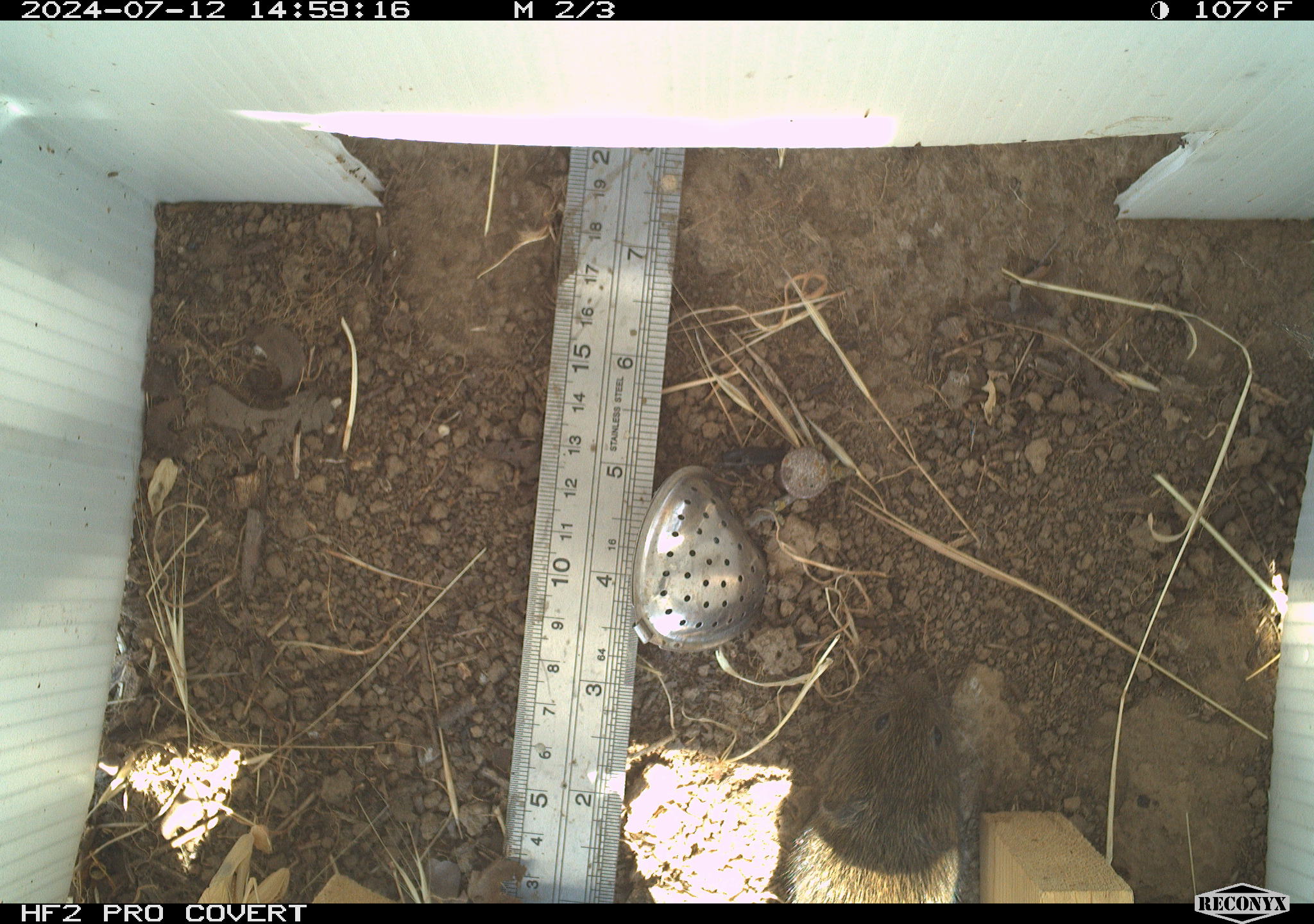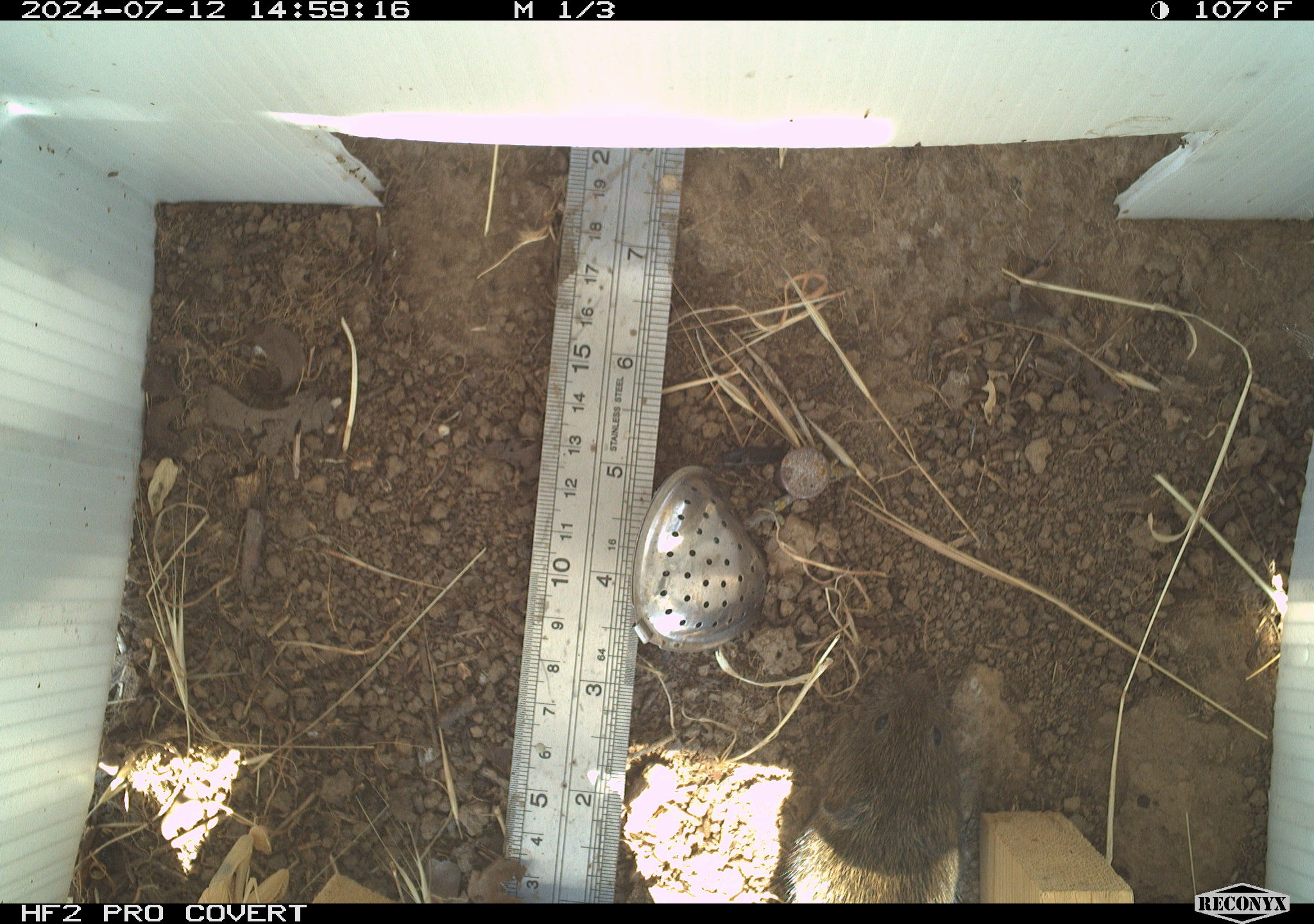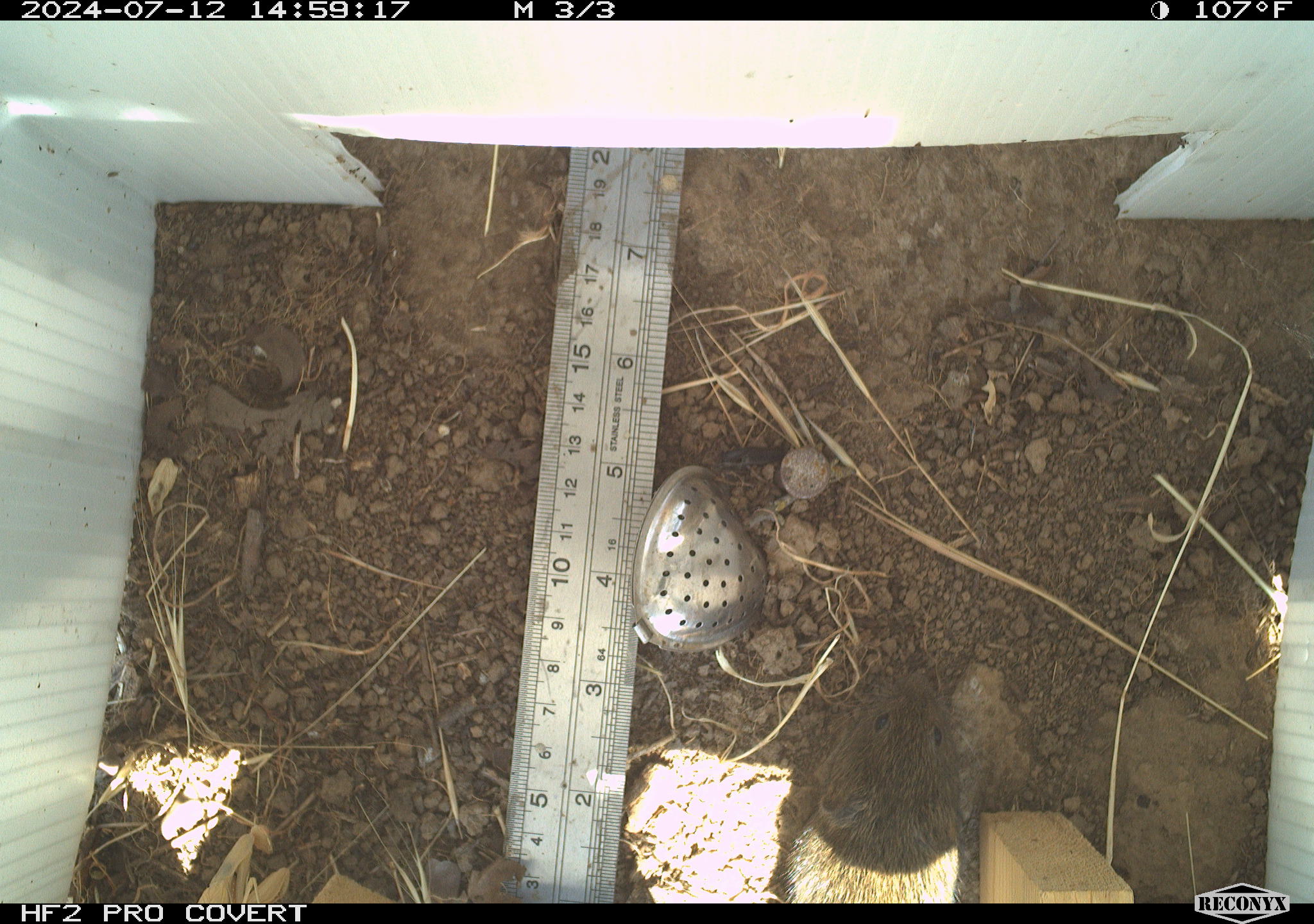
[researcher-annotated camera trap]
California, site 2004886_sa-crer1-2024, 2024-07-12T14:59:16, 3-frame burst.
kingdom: Animalia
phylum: Chordata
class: Mammalia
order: Rodentia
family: Cricetidae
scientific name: Arvicolinae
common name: voles, lemmings, and muskrats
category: arvicolinae subfamily